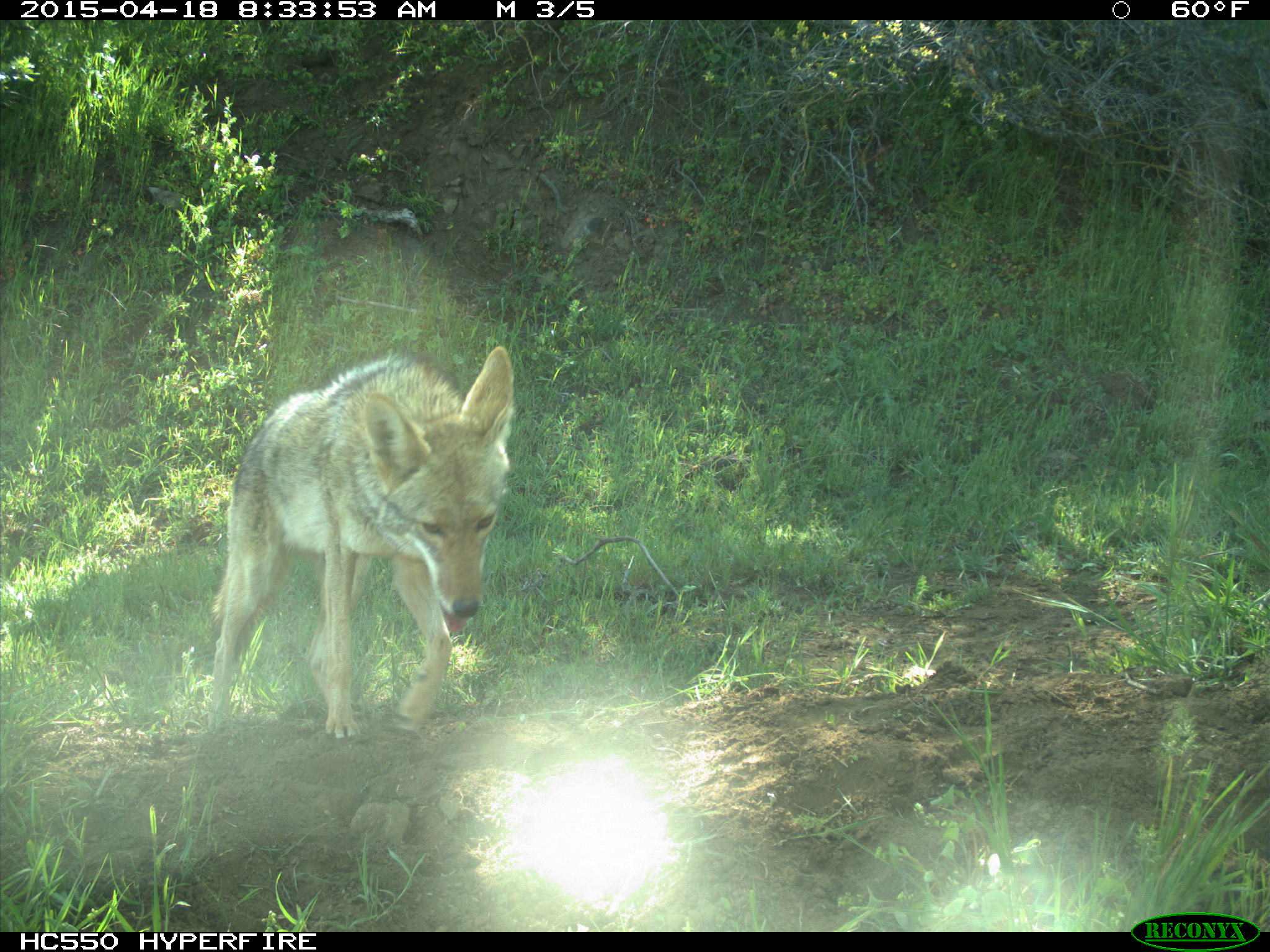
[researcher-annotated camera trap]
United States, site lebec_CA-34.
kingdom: Animalia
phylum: Chordata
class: Mammalia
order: Carnivora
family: Canidae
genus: Canis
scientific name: Canis latrans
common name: coyote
Canis latrans (coyote).